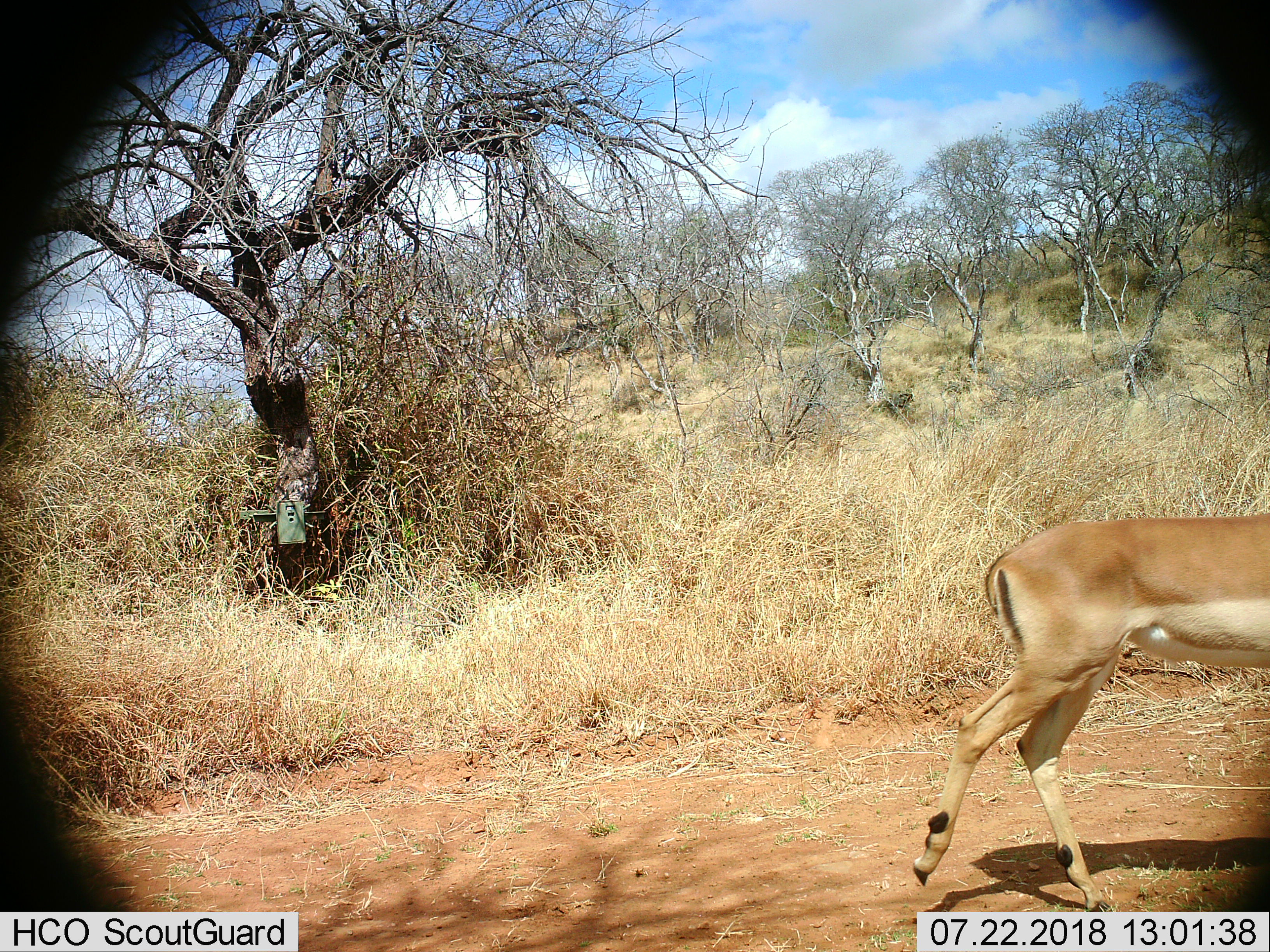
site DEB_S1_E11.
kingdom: Animalia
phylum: Chordata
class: Mammalia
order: Artiodactyla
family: Bovidae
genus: Aepyceros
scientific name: Aepyceros melampus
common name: impala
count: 1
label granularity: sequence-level